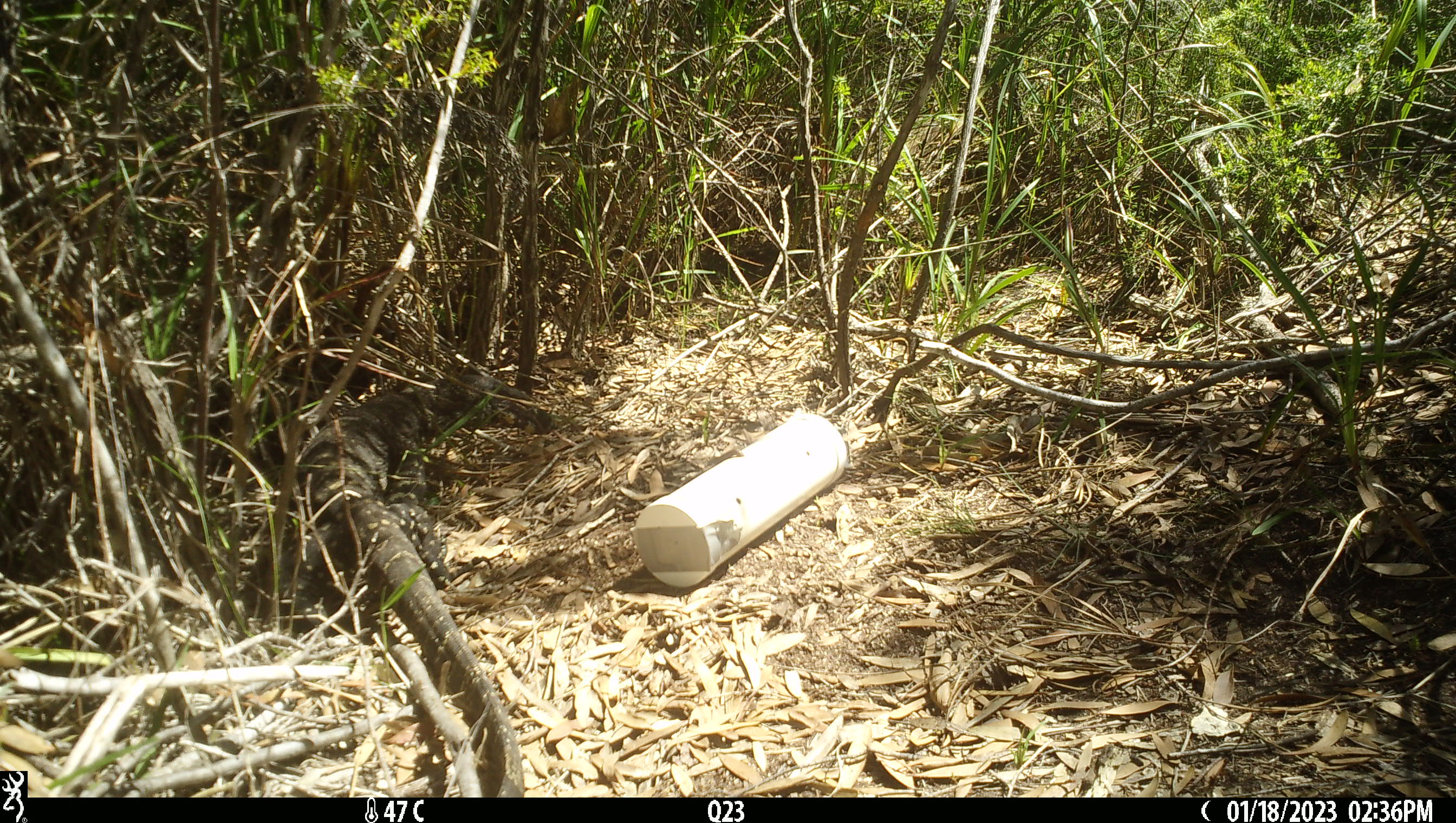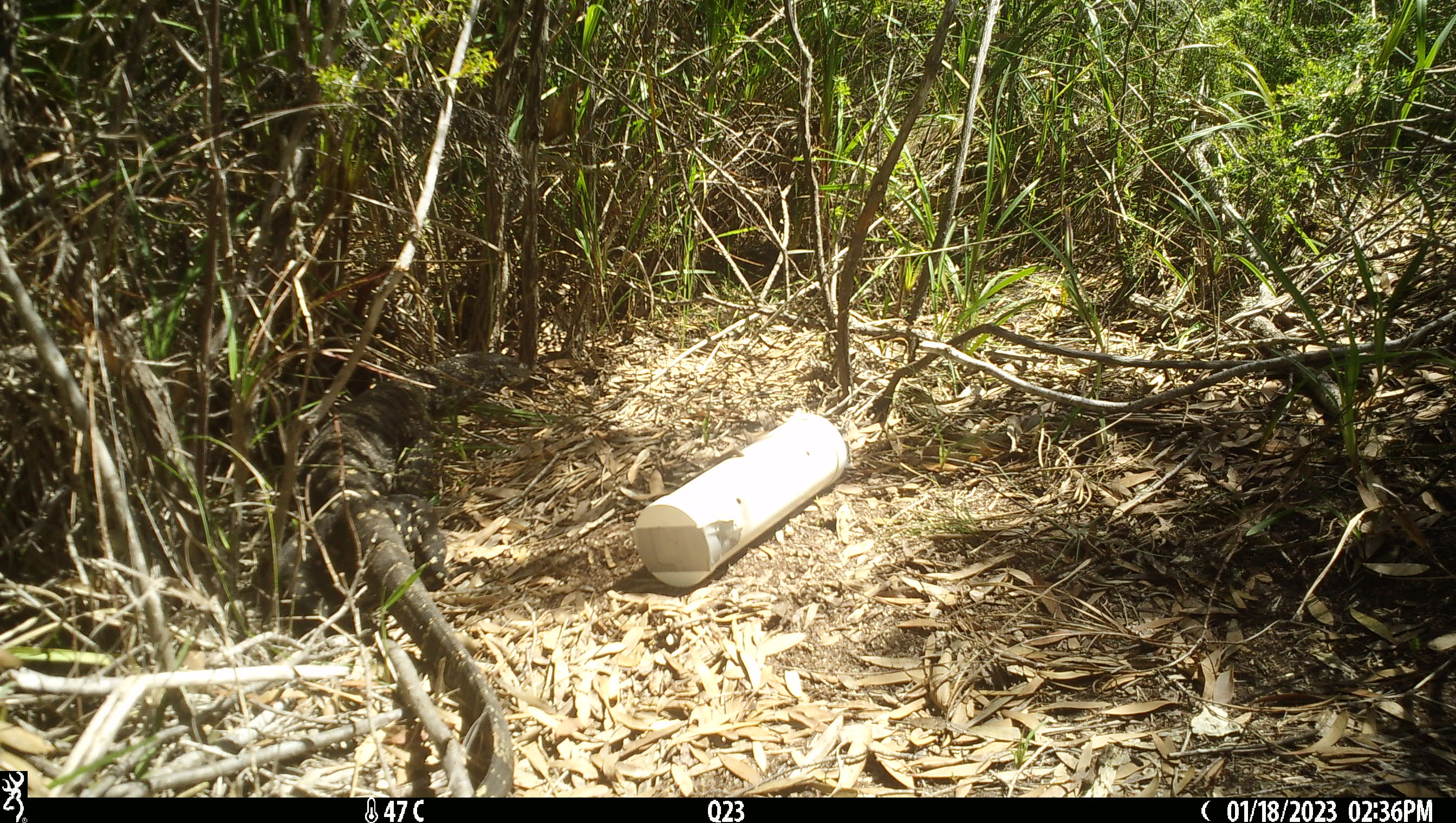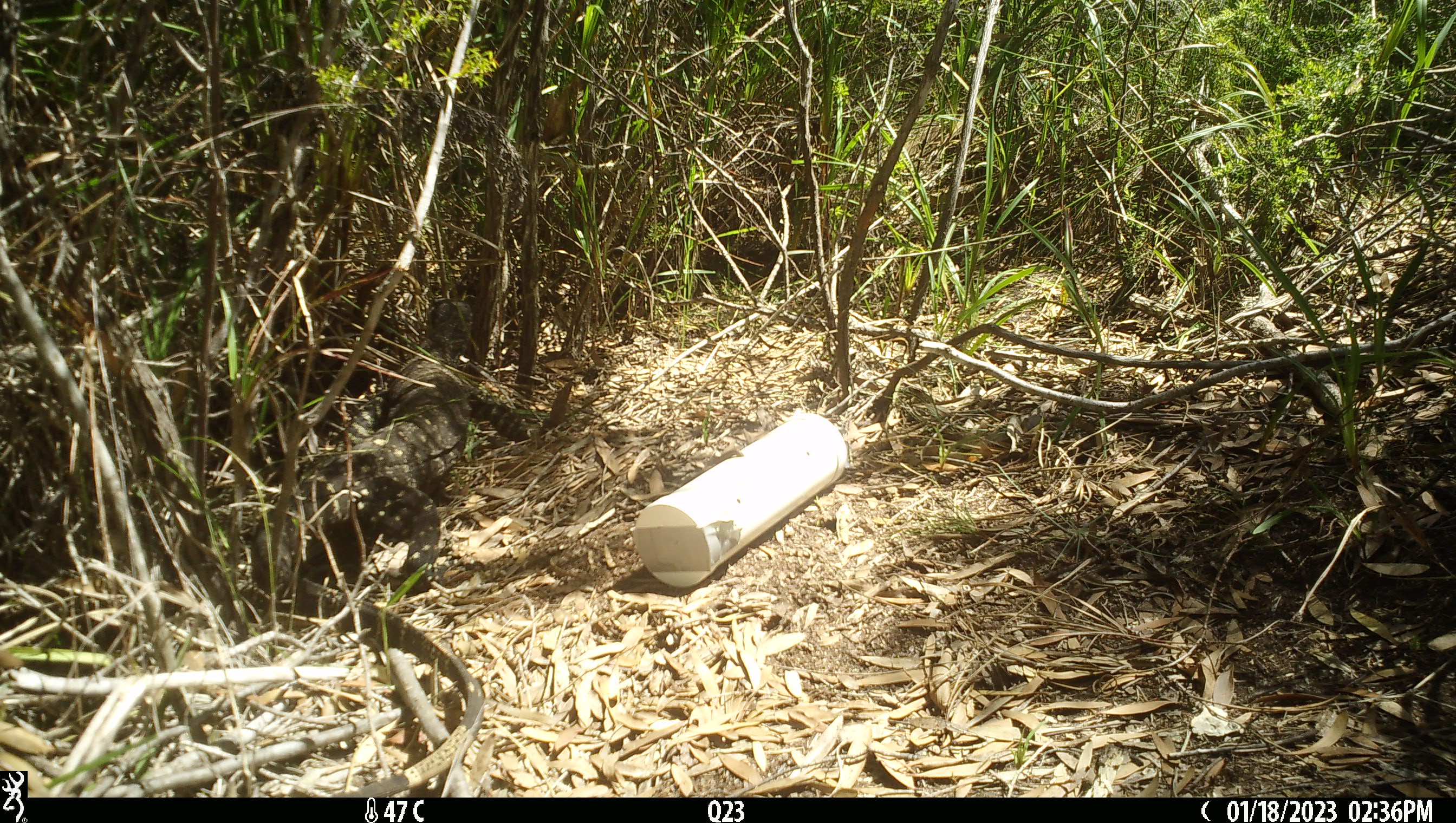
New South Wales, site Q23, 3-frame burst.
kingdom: Animalia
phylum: Chordata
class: Reptilia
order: Squamata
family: Varanidae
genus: Varanus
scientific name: Varanus varius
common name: lace monitor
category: goanna